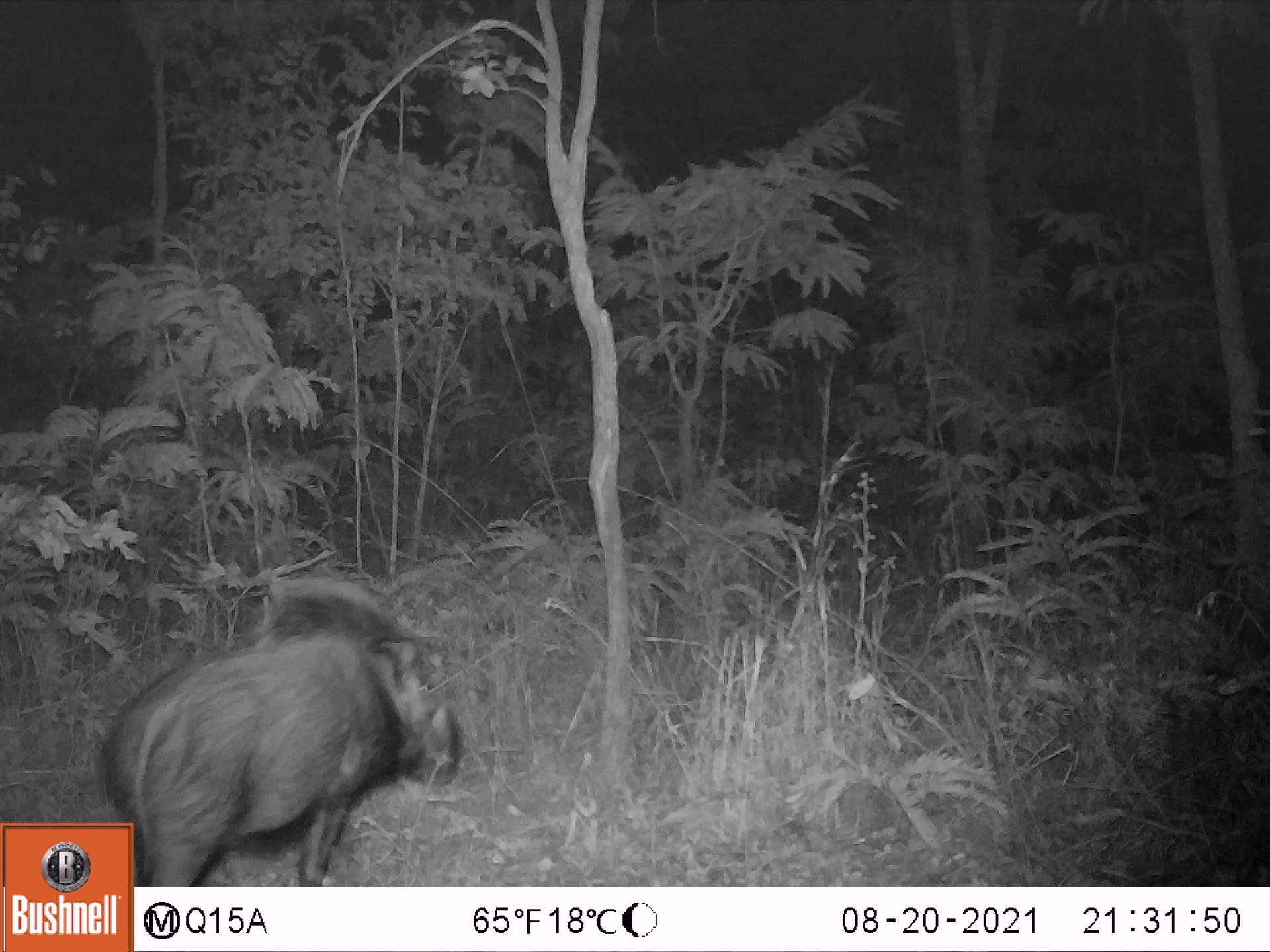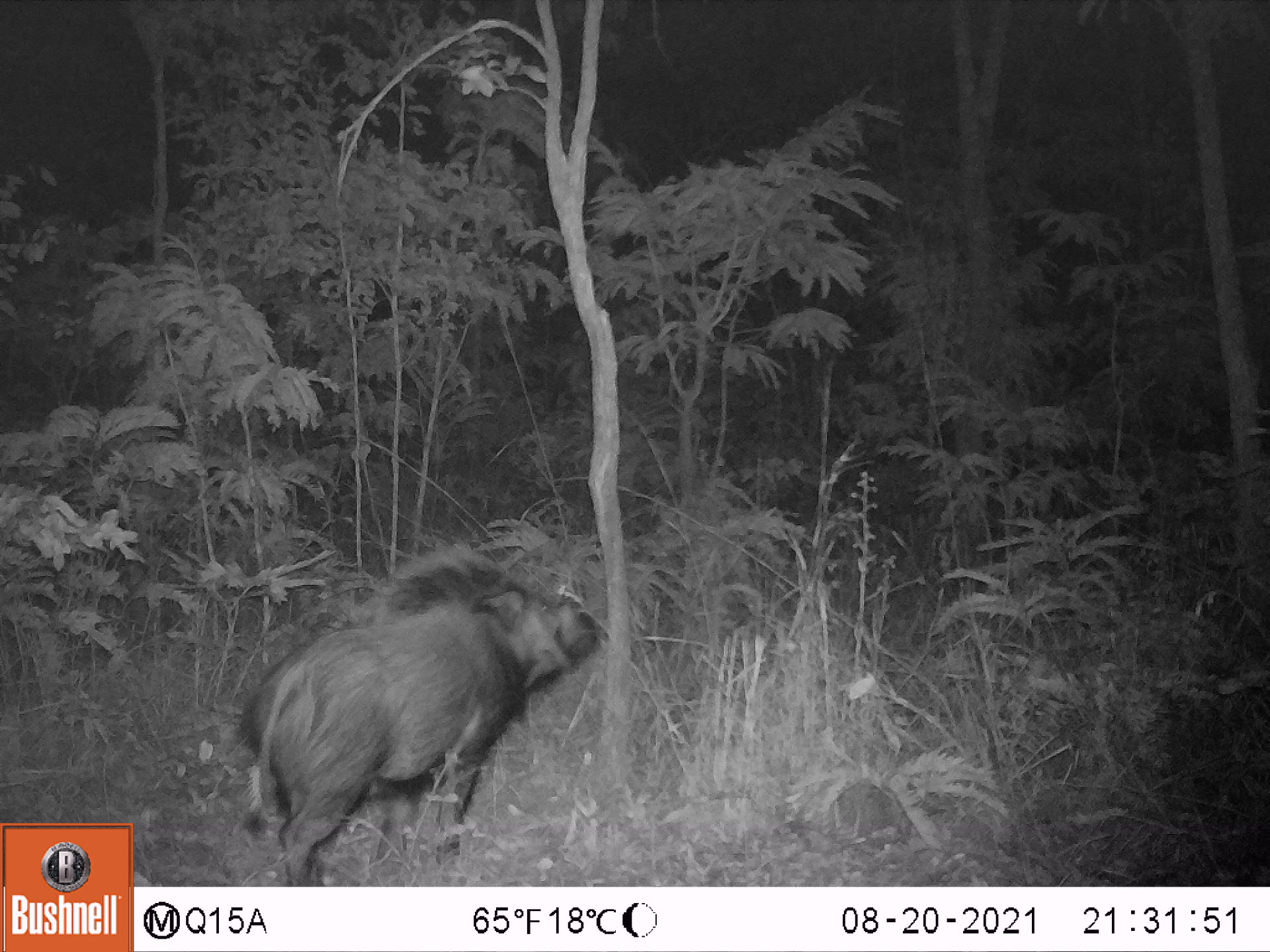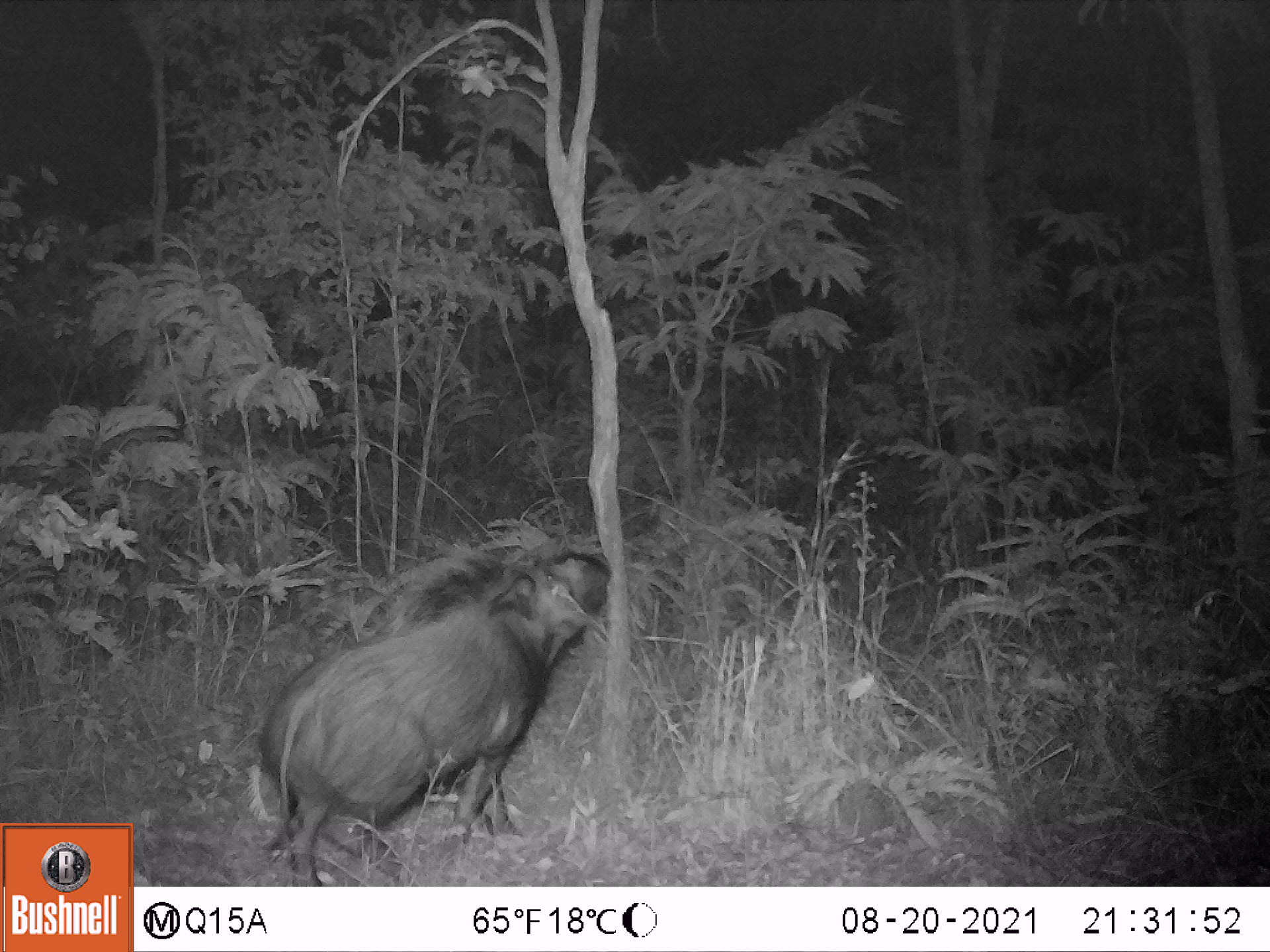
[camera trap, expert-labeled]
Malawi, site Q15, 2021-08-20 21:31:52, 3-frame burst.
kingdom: Animalia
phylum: Chordata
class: Mammalia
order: Artiodactyla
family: Suidae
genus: Potamochoerus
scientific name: Potamochoerus larvatus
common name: bushpig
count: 1